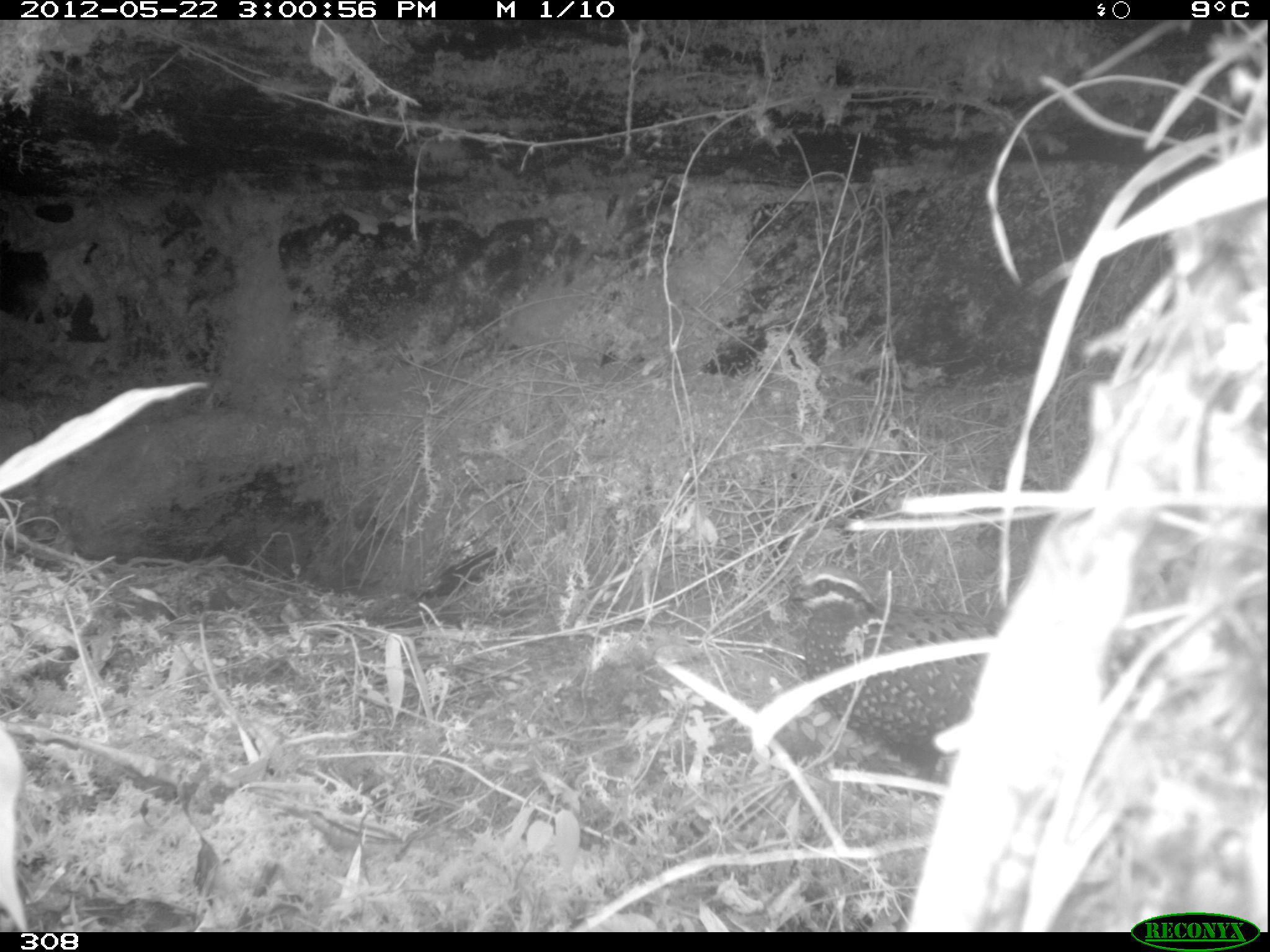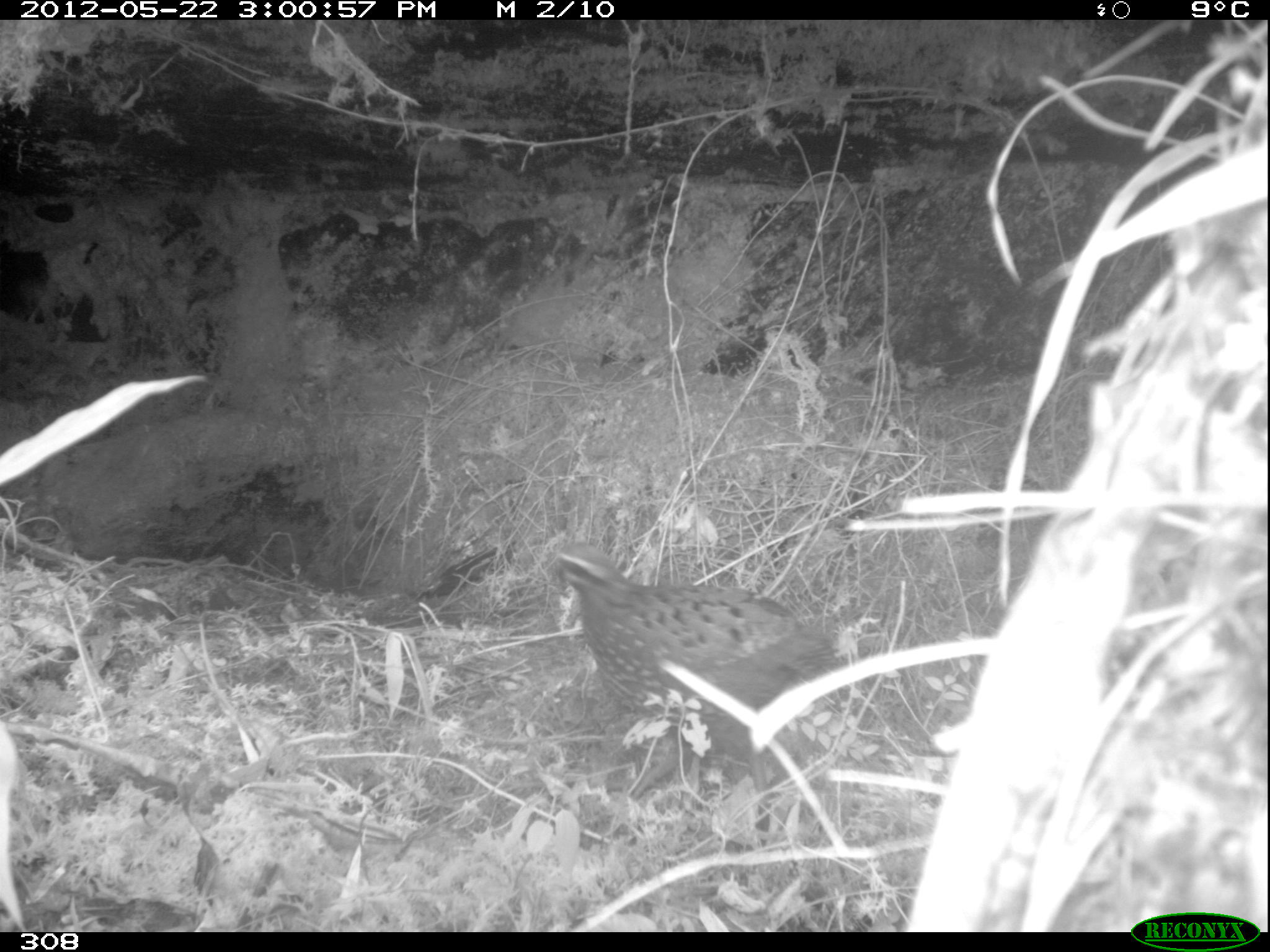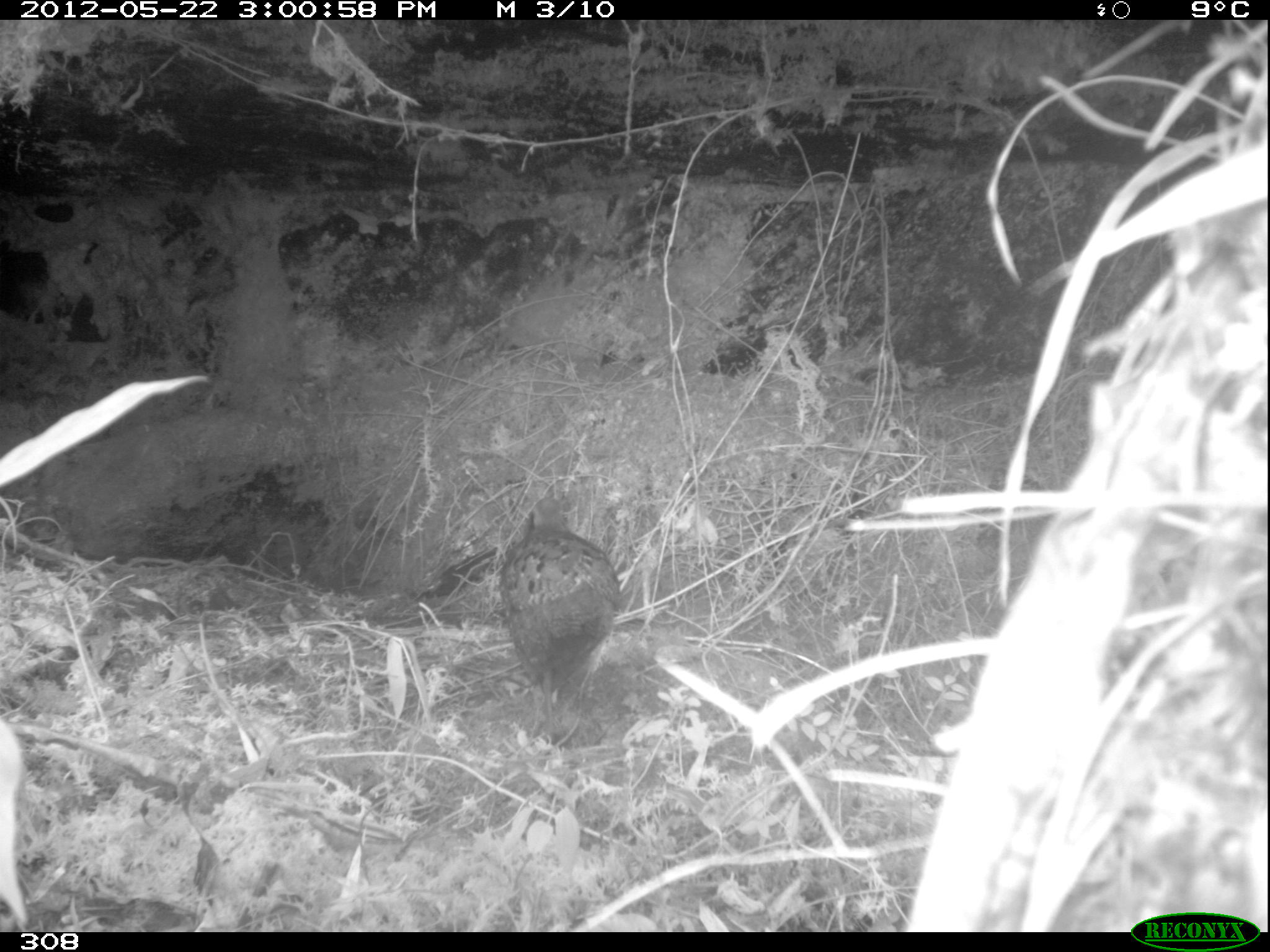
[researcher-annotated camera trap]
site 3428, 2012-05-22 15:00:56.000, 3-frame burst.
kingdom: Animalia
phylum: Chordata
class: Aves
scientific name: Aves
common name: bird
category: unknown bird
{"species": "unknown bird (bird) (Aves)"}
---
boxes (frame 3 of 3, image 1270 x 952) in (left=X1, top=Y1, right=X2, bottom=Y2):
unknown bird: (left=499, top=496, right=620, bottom=740)